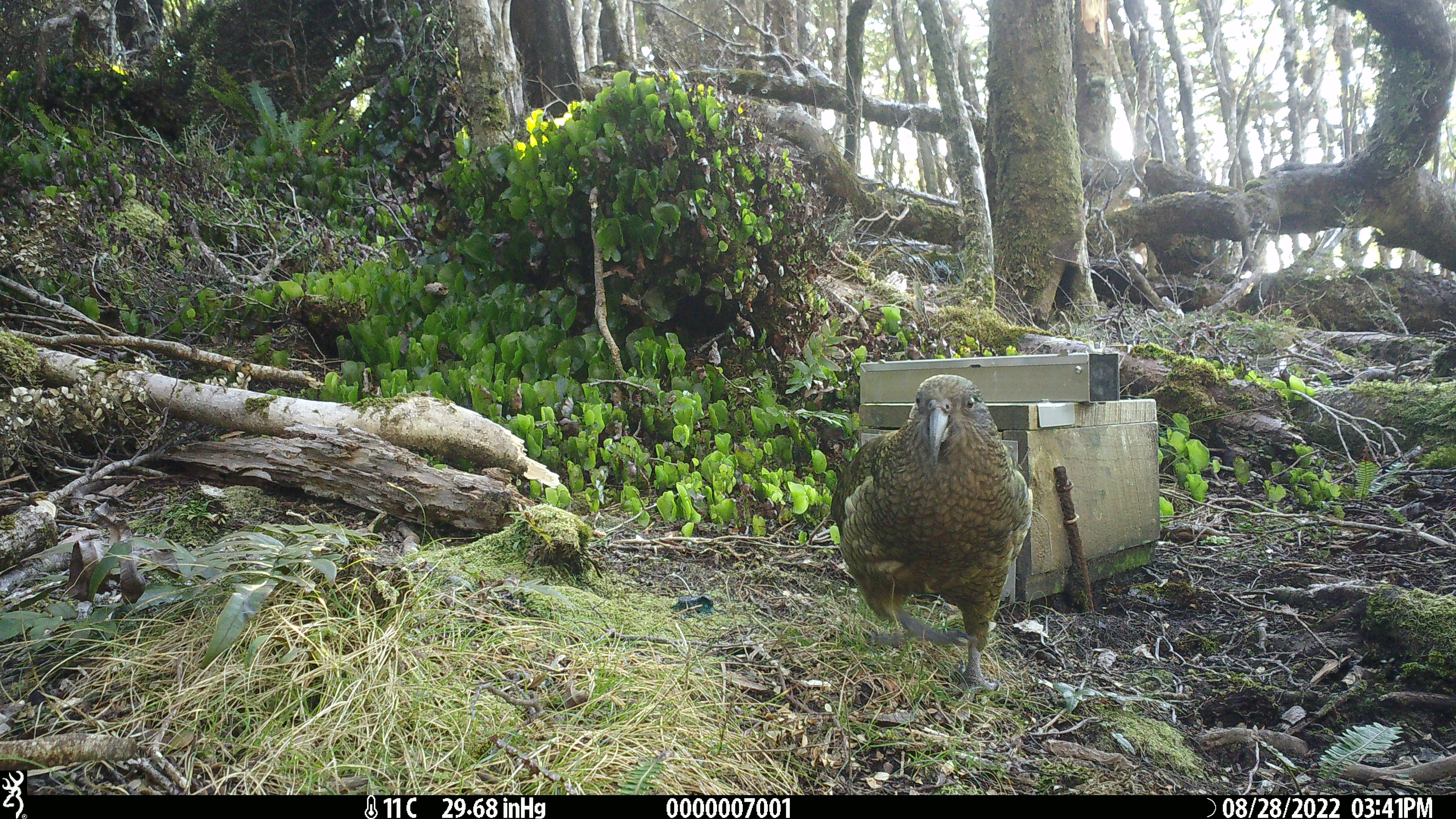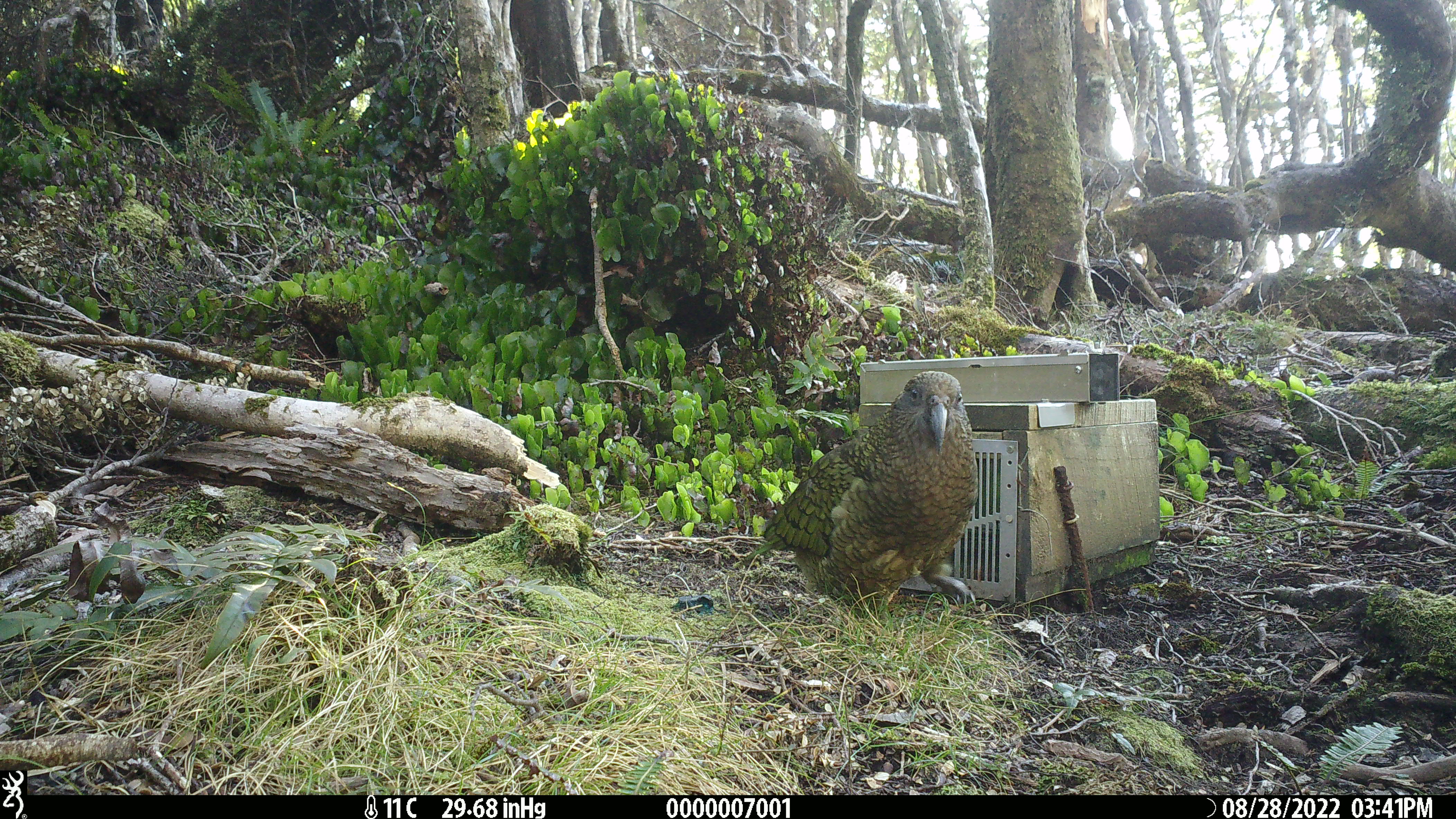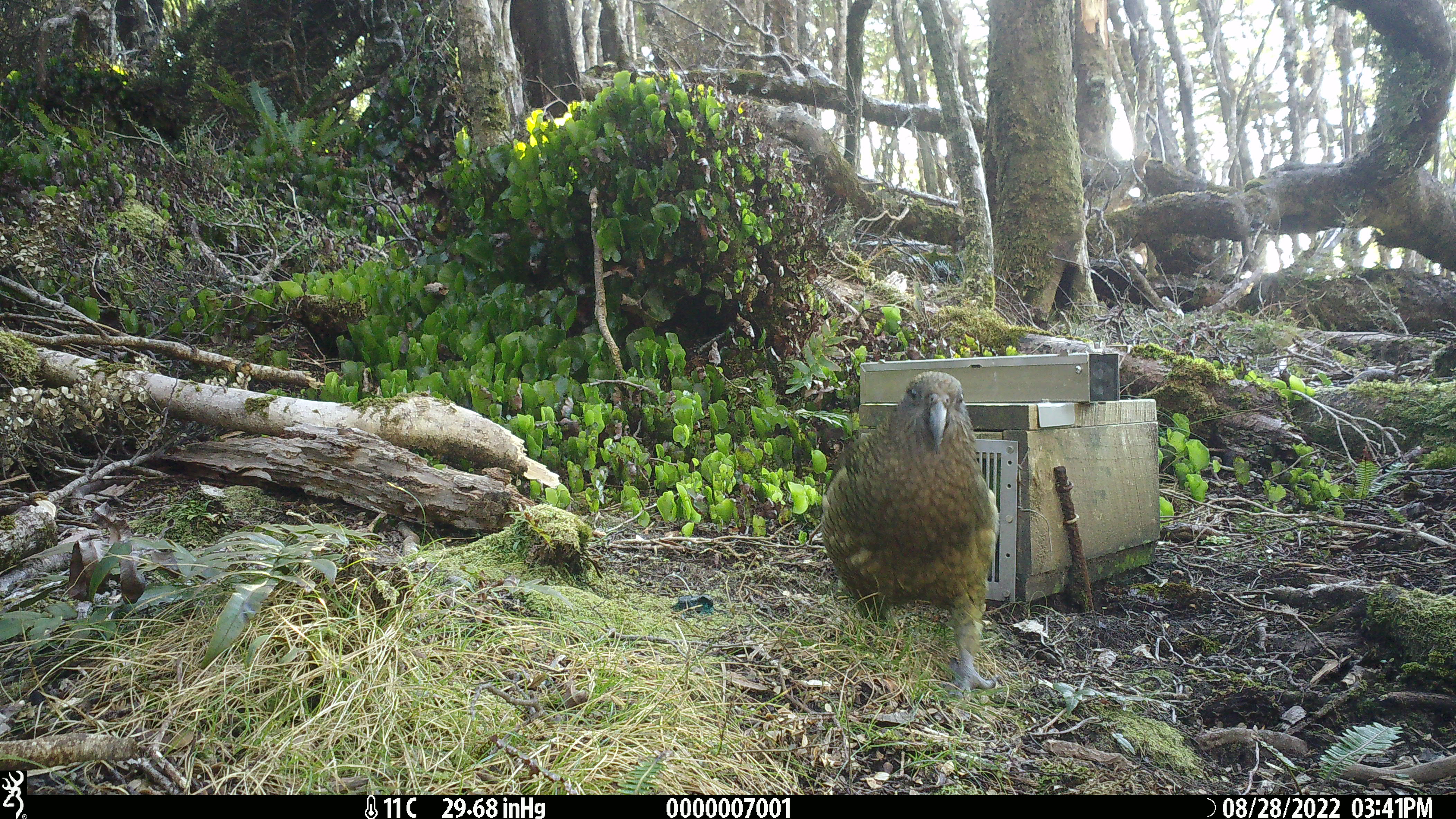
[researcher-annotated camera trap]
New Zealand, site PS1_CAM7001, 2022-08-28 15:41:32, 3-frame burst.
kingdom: Animalia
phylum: Chordata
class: Aves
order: Psittaciformes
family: Strigopidae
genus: Nestor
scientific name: Nestor notabilis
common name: kea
Kea (Nestor notabilis).